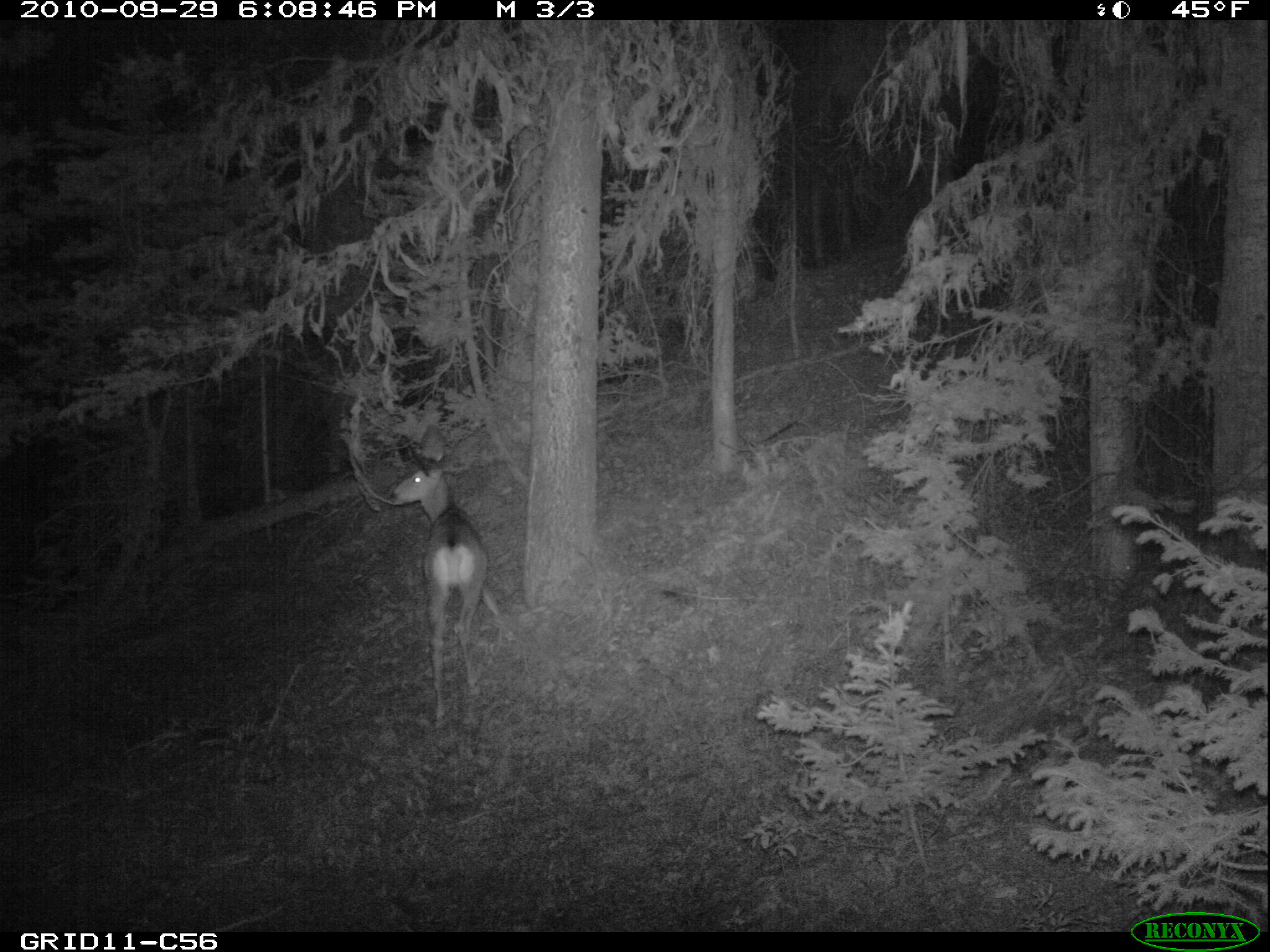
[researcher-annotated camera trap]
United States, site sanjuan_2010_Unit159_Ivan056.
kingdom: Animalia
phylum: Chordata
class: Mammalia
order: Artiodactyla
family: Cervidae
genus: Odocoileus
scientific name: Odocoileus hemionus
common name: mule deer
Odocoileus hemionus (mule deer).